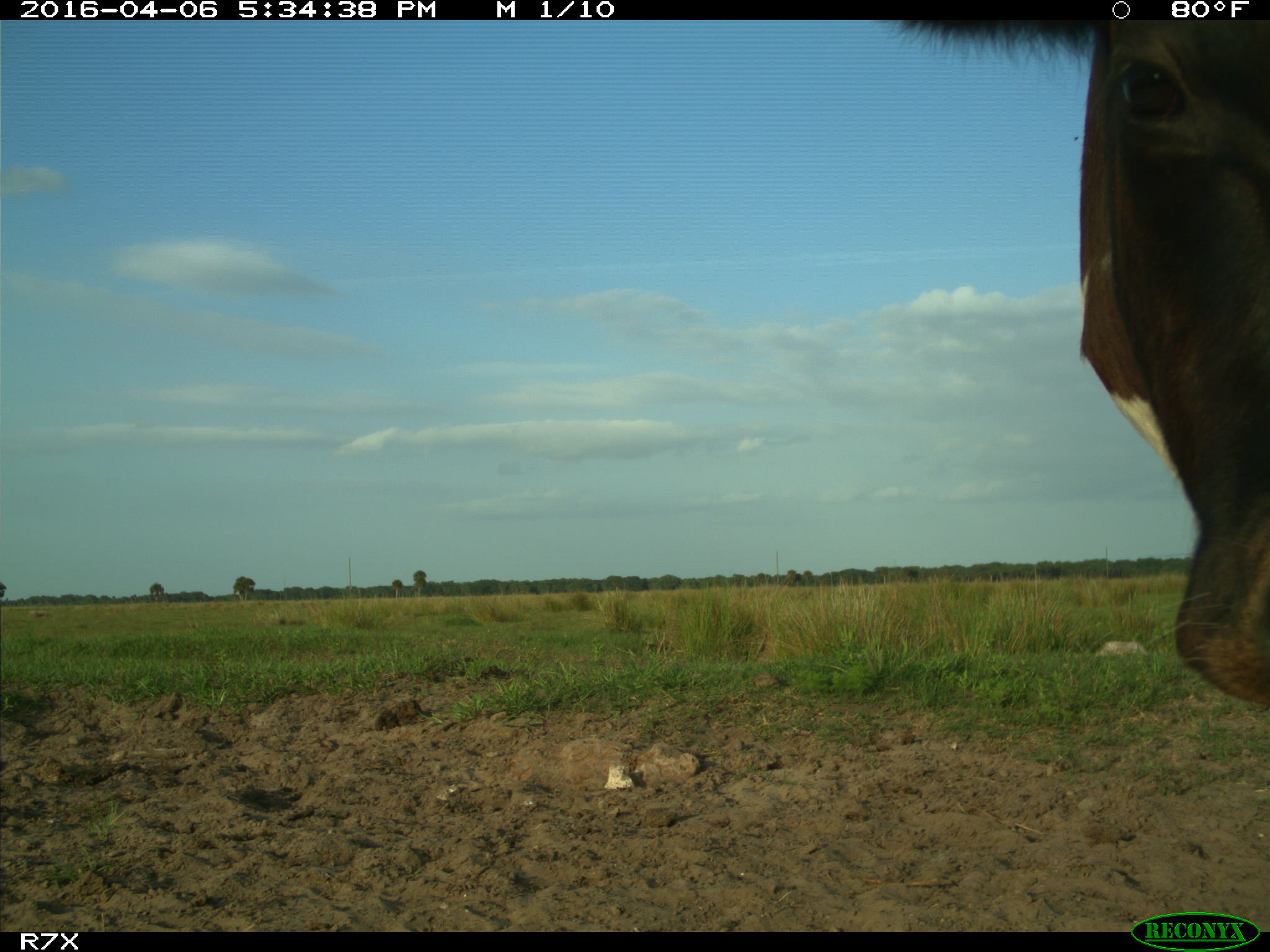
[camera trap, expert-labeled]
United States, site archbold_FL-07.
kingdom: Animalia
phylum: Chordata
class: Mammalia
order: Artiodactyla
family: Bovidae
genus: Bos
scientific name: Bos taurus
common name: domestic cow